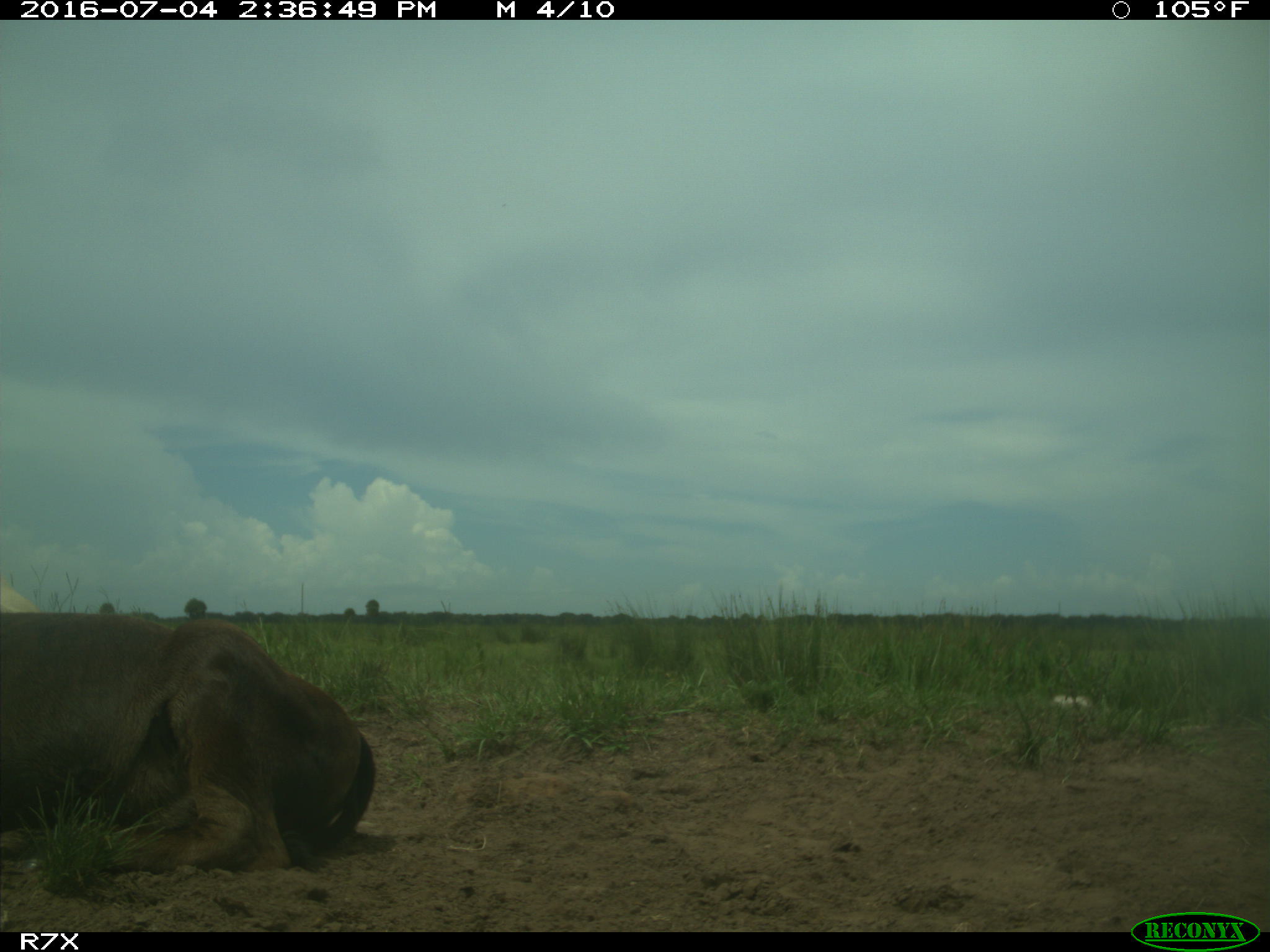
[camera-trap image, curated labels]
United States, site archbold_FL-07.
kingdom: Animalia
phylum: Chordata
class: Mammalia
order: Artiodactyla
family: Bovidae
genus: Bos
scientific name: Bos taurus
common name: domestic cow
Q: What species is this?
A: Bos taurus (domestic cow).